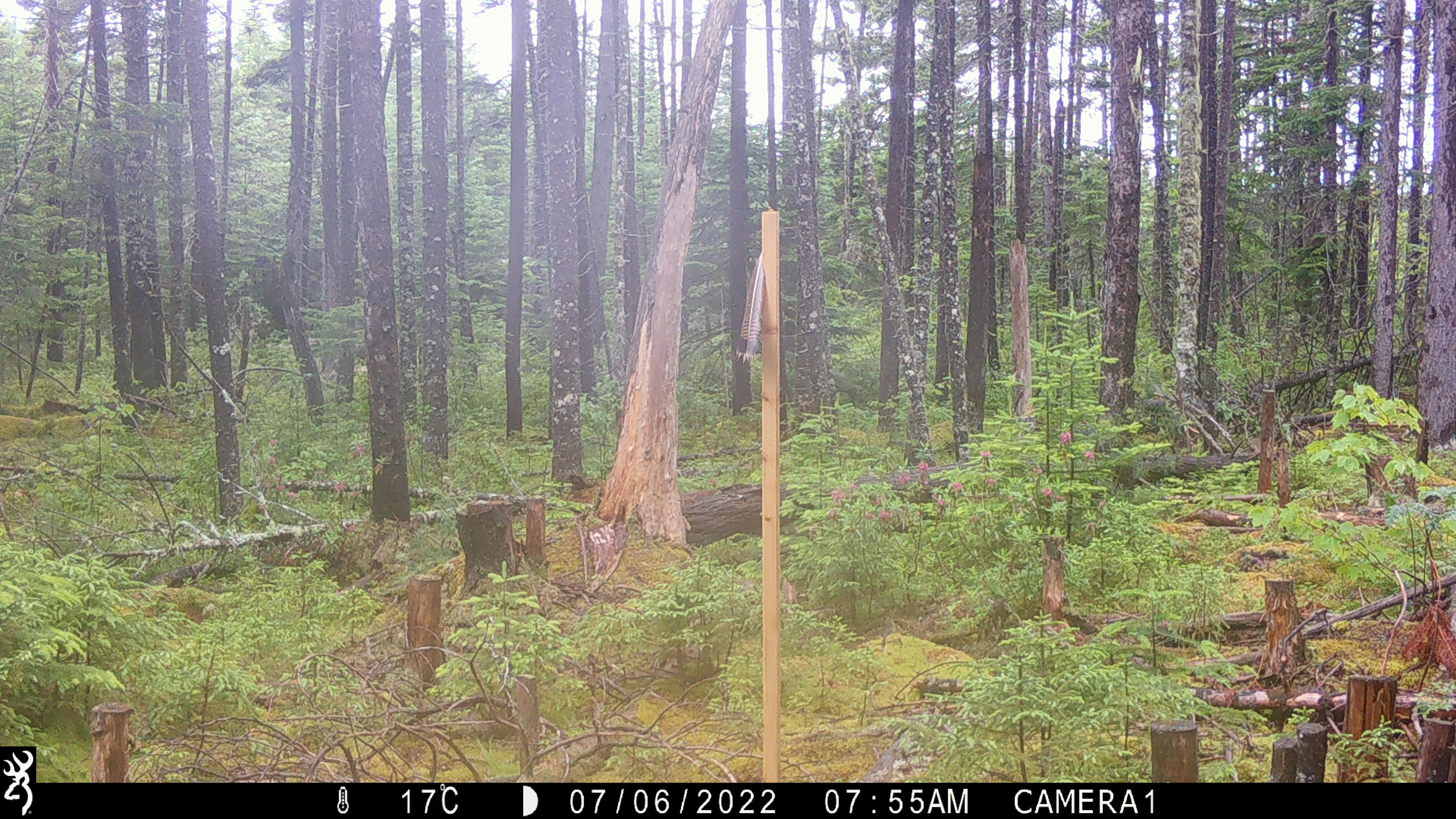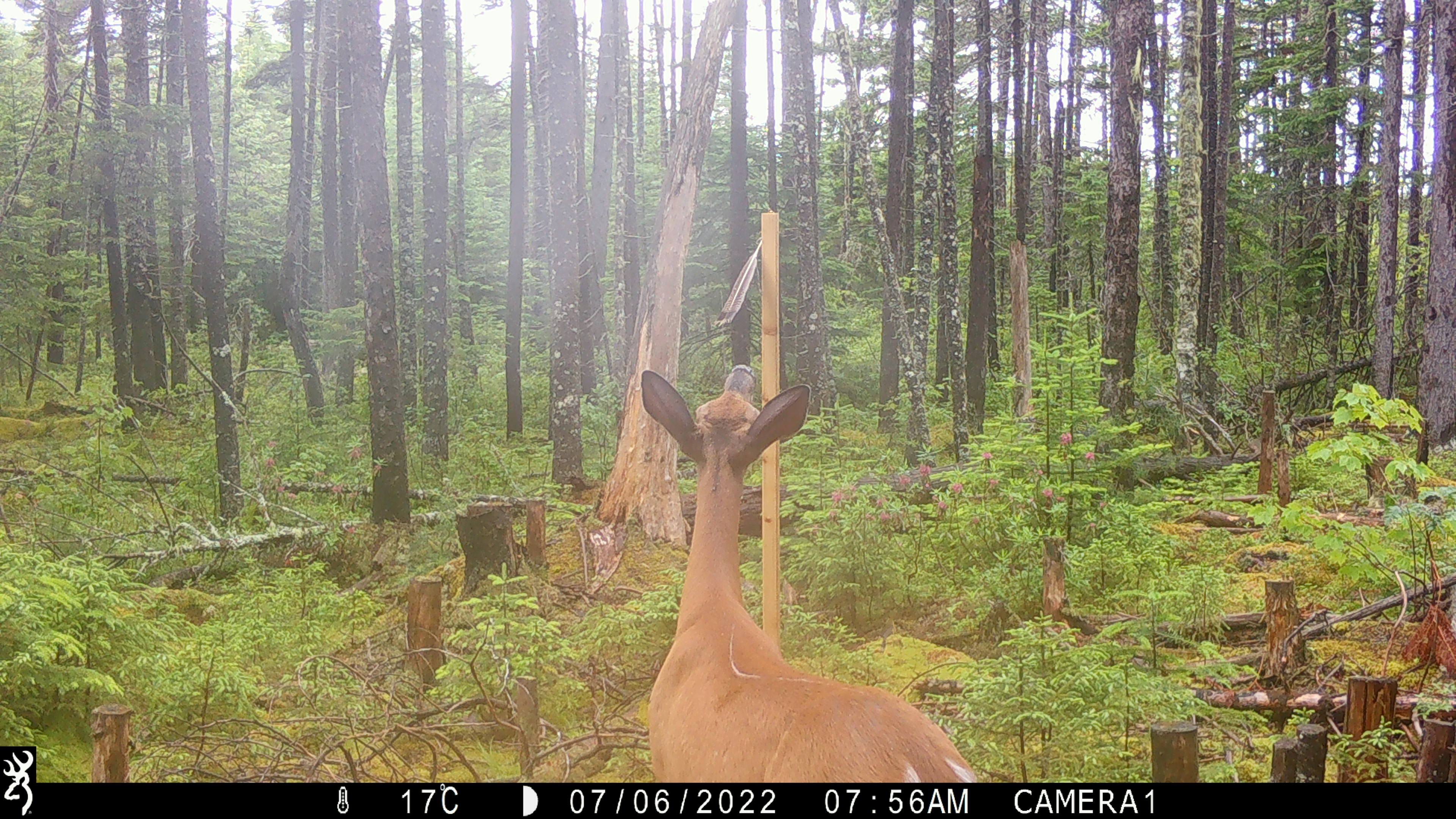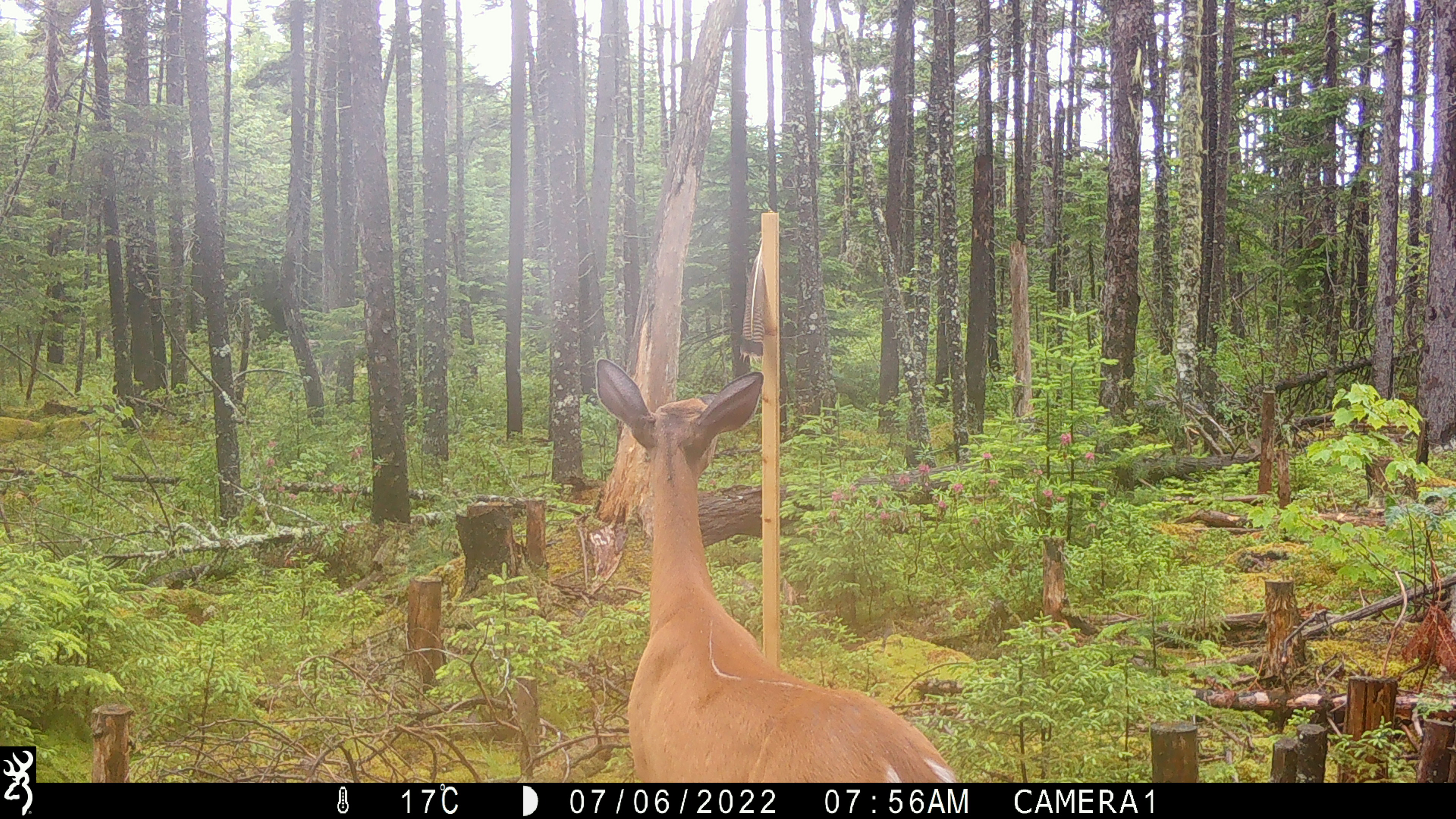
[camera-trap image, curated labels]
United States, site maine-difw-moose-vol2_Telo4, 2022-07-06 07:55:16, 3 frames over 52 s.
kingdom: Animalia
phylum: Chordata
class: Mammalia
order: Artiodactyla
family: Cervidae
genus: Odocoileus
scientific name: Odocoileus virginianus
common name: white-tailed deer